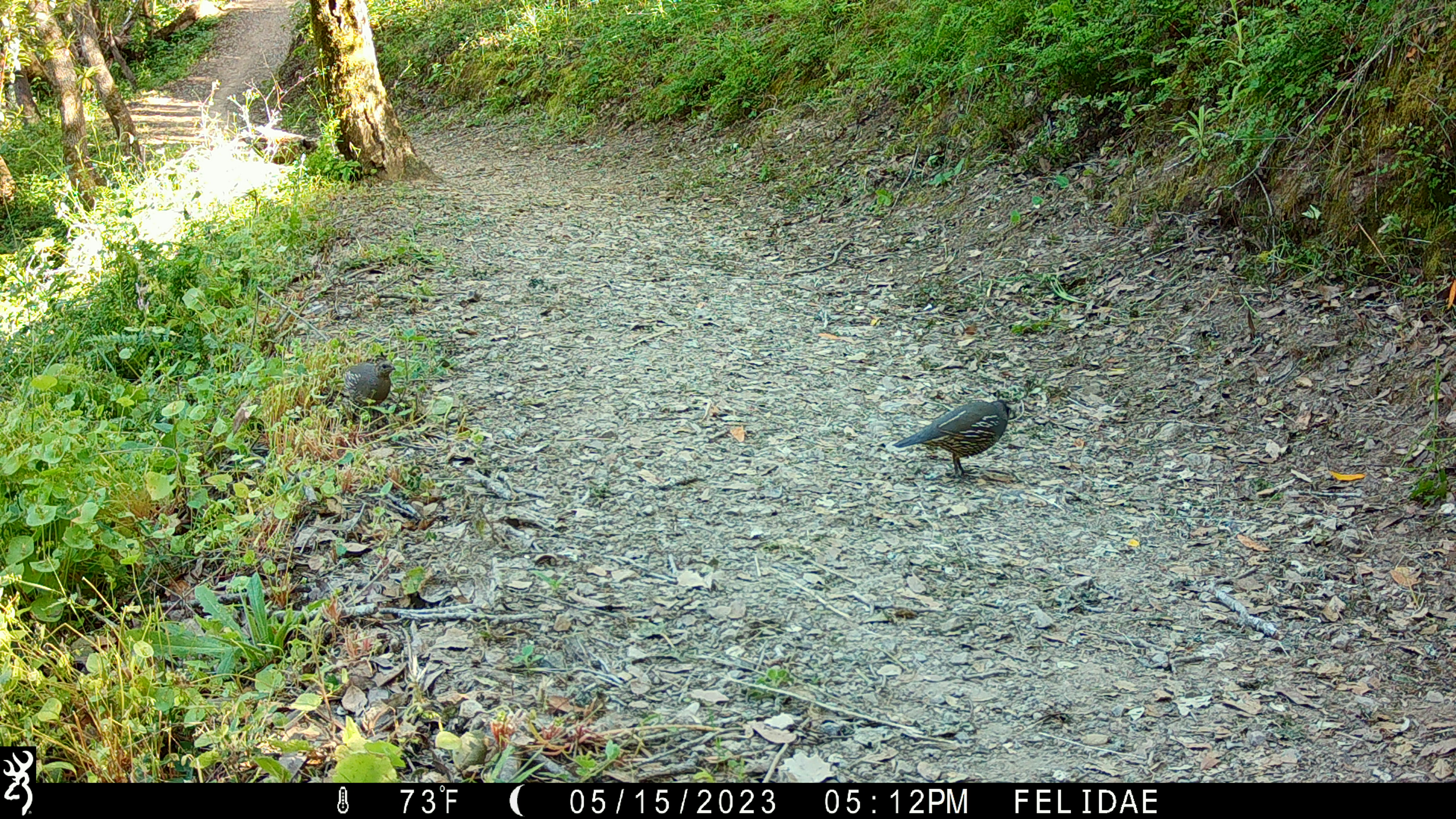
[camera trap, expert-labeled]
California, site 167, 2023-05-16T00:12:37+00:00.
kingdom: Animalia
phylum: Chordata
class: Aves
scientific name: Aves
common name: bird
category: unknown bird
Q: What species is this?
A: Unknown bird (bird) (Aves).